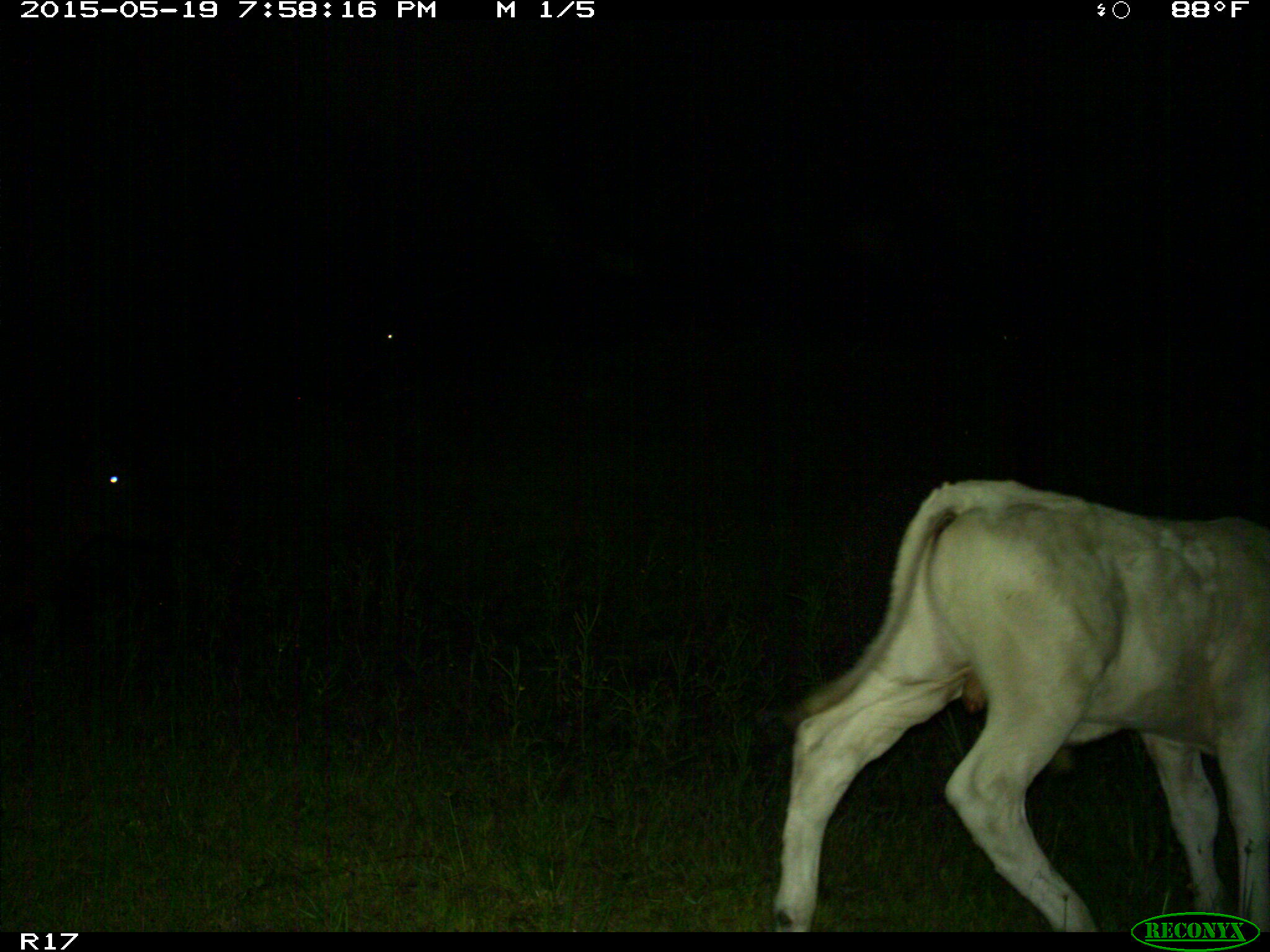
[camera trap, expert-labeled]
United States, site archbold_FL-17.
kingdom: Animalia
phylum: Chordata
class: Mammalia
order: Artiodactyla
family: Bovidae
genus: Bos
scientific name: Bos taurus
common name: domestic cow